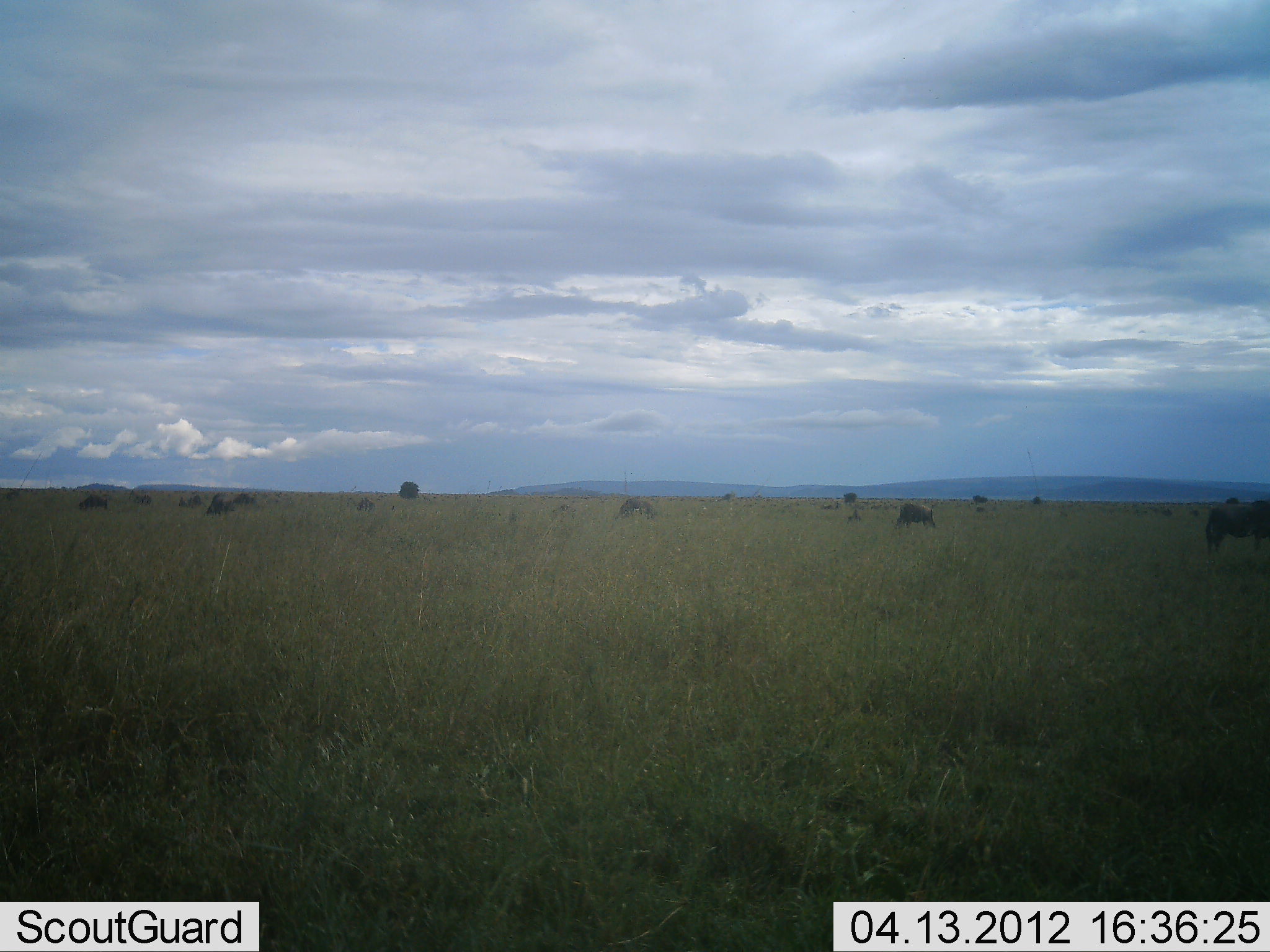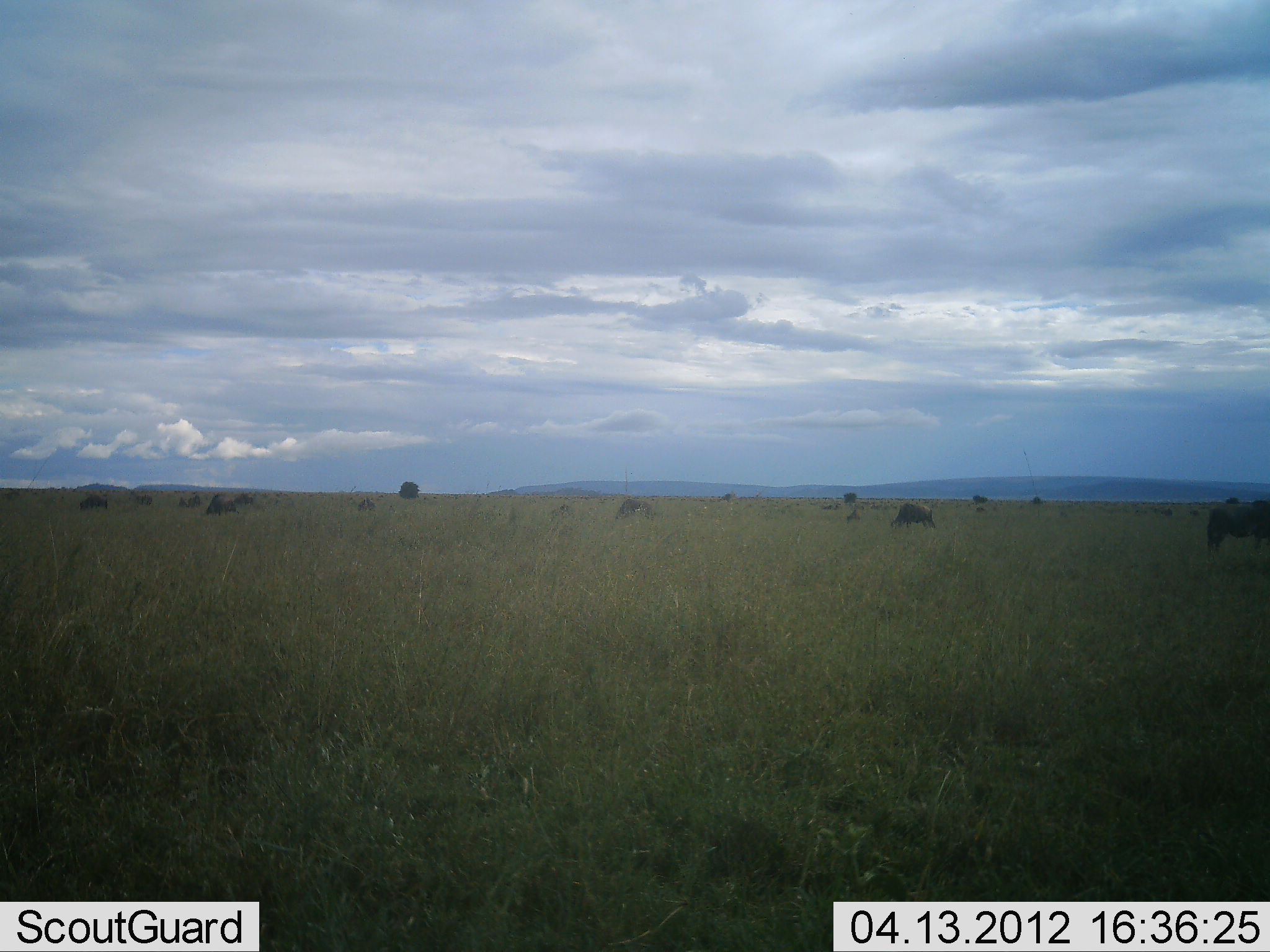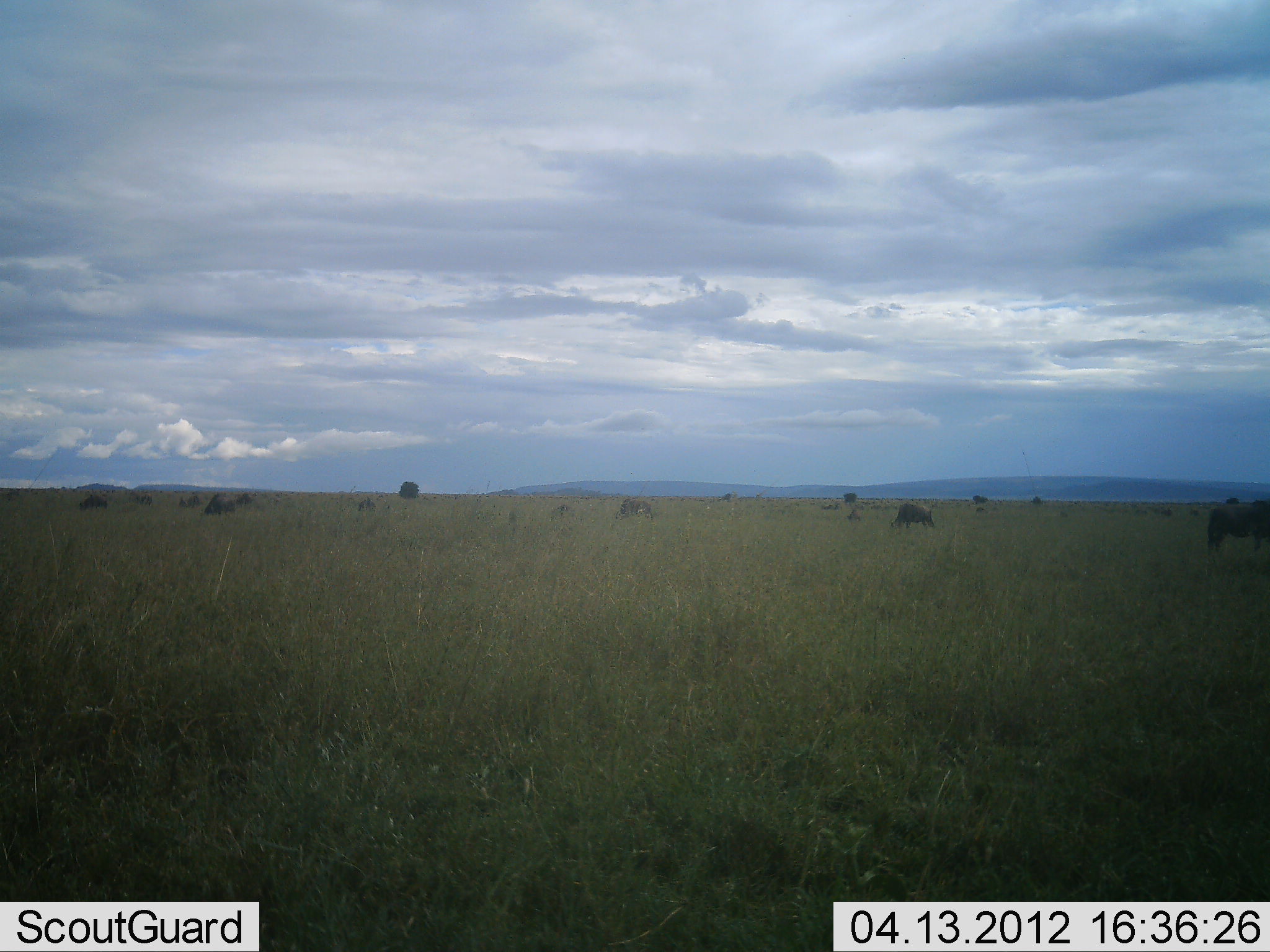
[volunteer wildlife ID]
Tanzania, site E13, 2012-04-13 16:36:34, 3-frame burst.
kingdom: Animalia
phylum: Chordata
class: Mammalia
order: Artiodactyla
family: Bovidae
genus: Connochaetes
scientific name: Connochaetes taurinus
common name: blue wildebeest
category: wildebeest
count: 11-50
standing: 50%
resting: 8%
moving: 17%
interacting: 0%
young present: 0%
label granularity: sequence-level